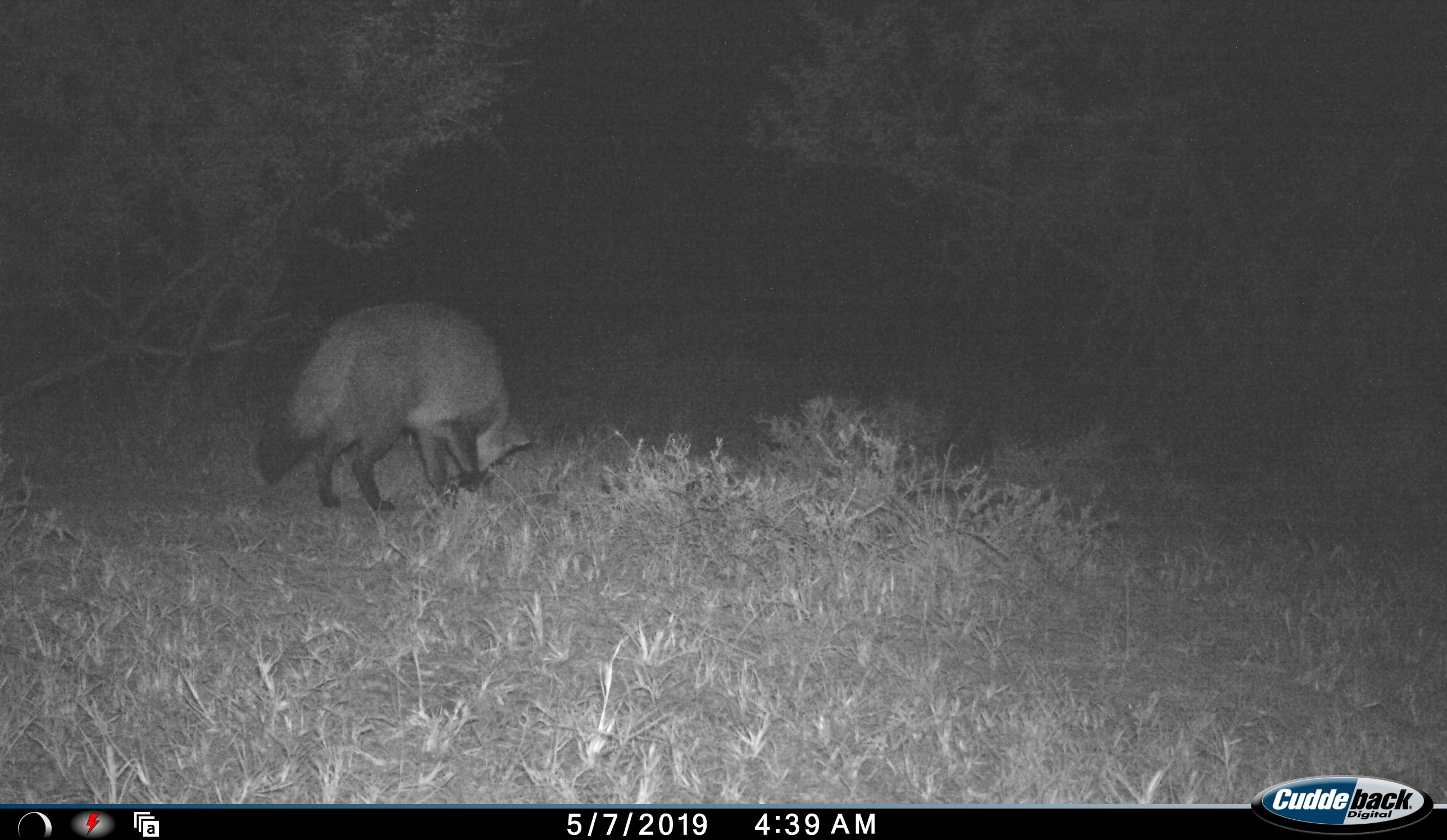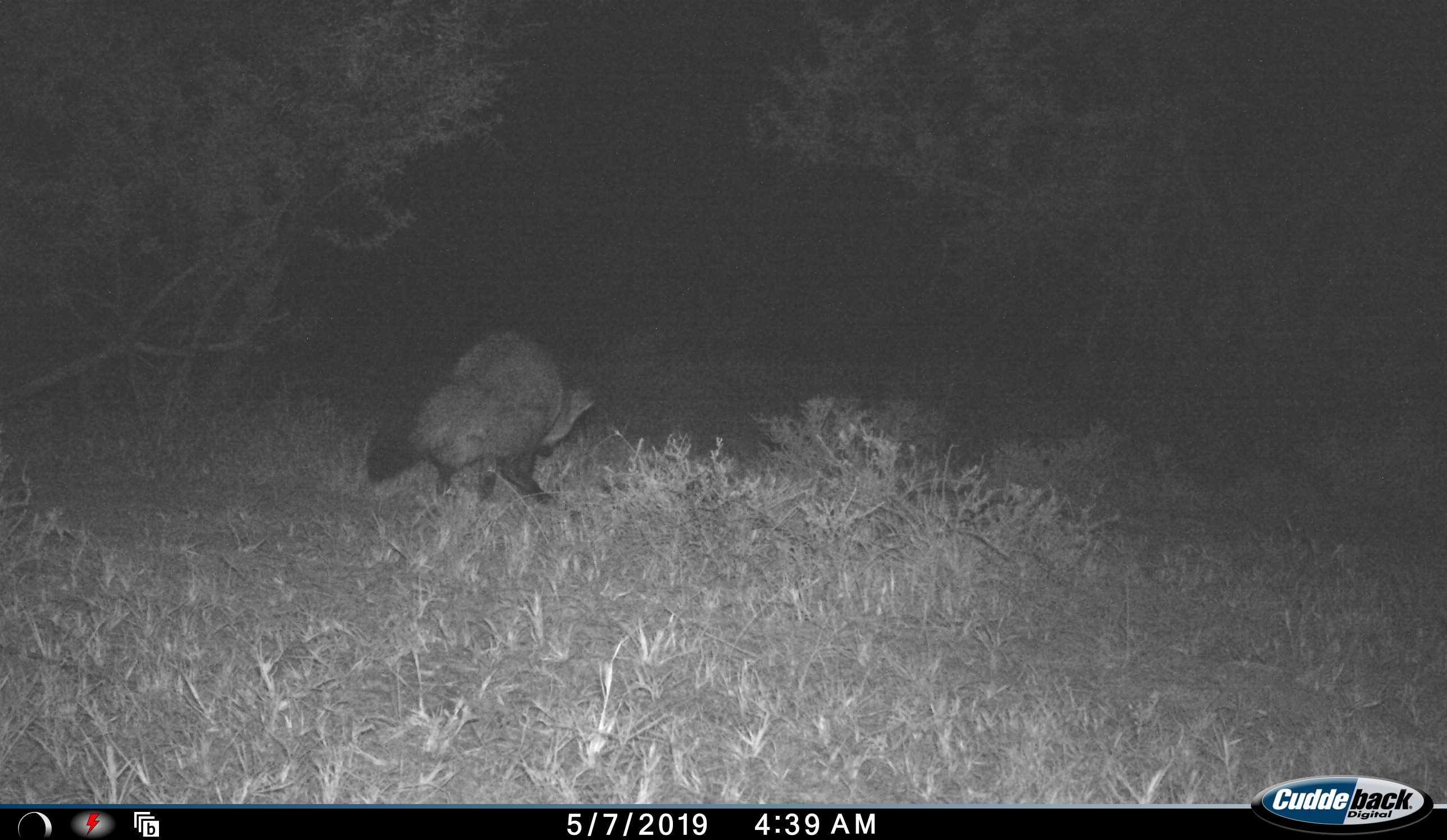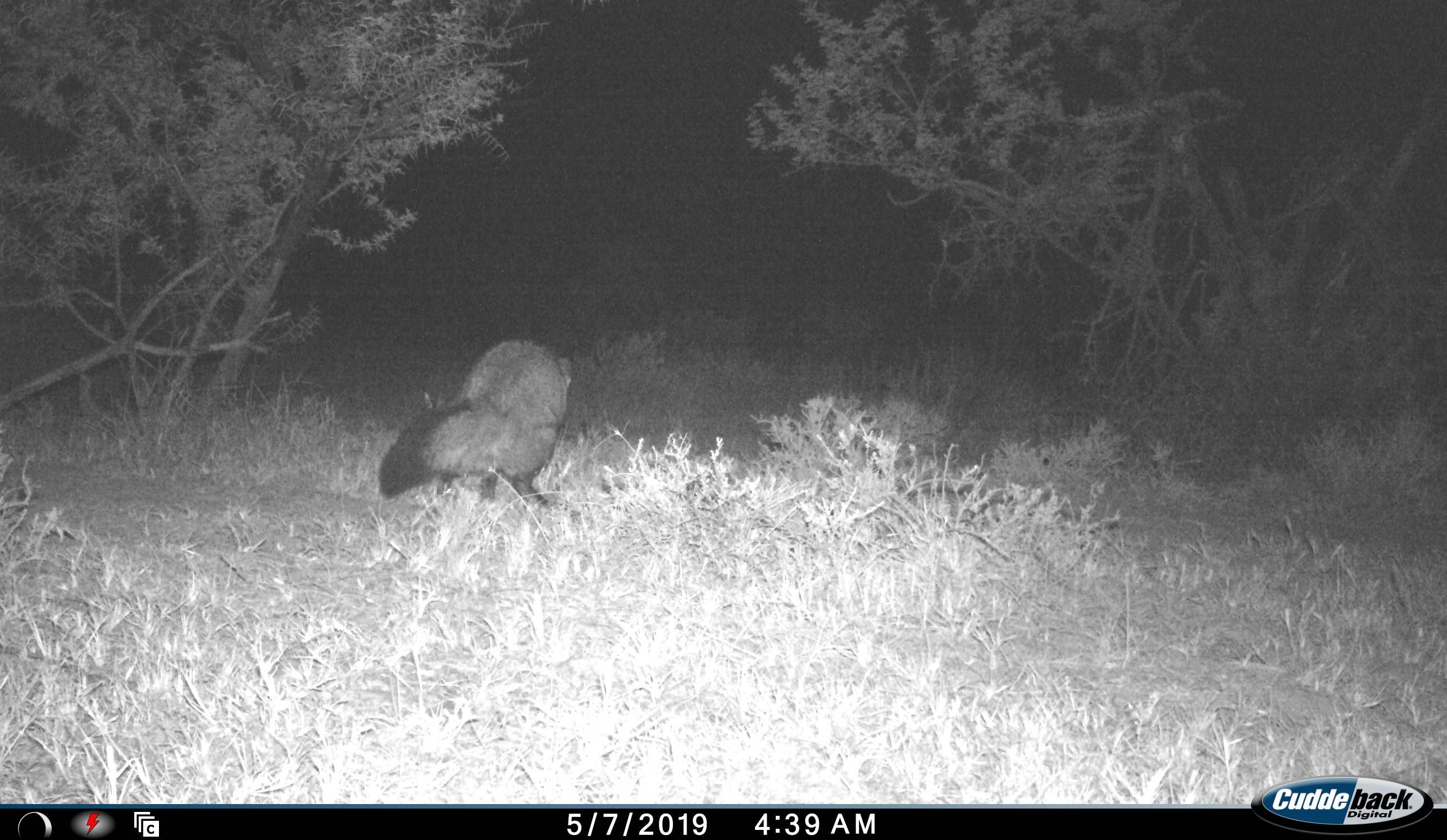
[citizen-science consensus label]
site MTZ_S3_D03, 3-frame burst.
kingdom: Animalia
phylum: Chordata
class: Mammalia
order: Carnivora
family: Canidae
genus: Otocyon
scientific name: Otocyon megalotis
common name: bat-eared fox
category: foxbateared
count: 1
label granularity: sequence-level